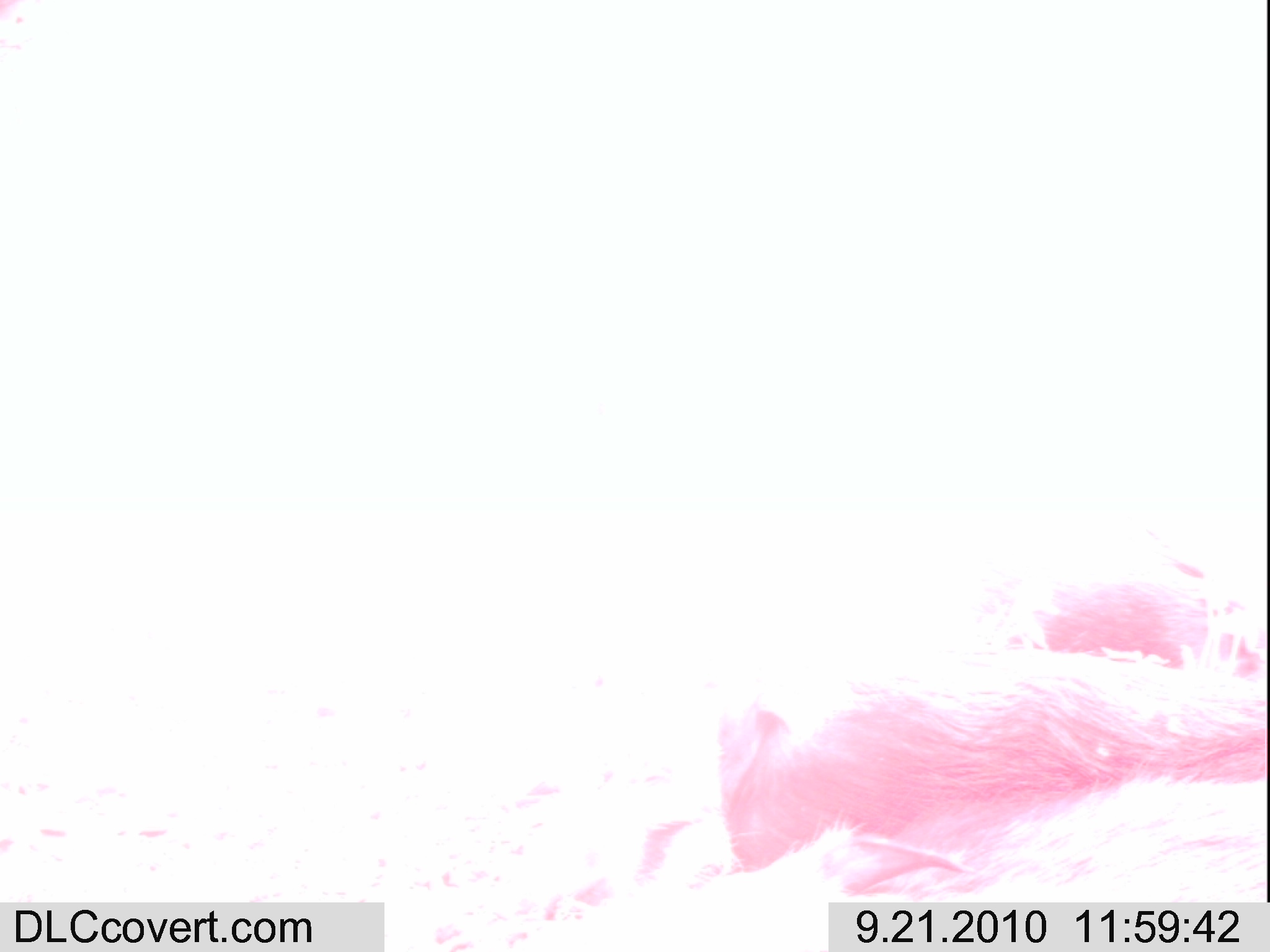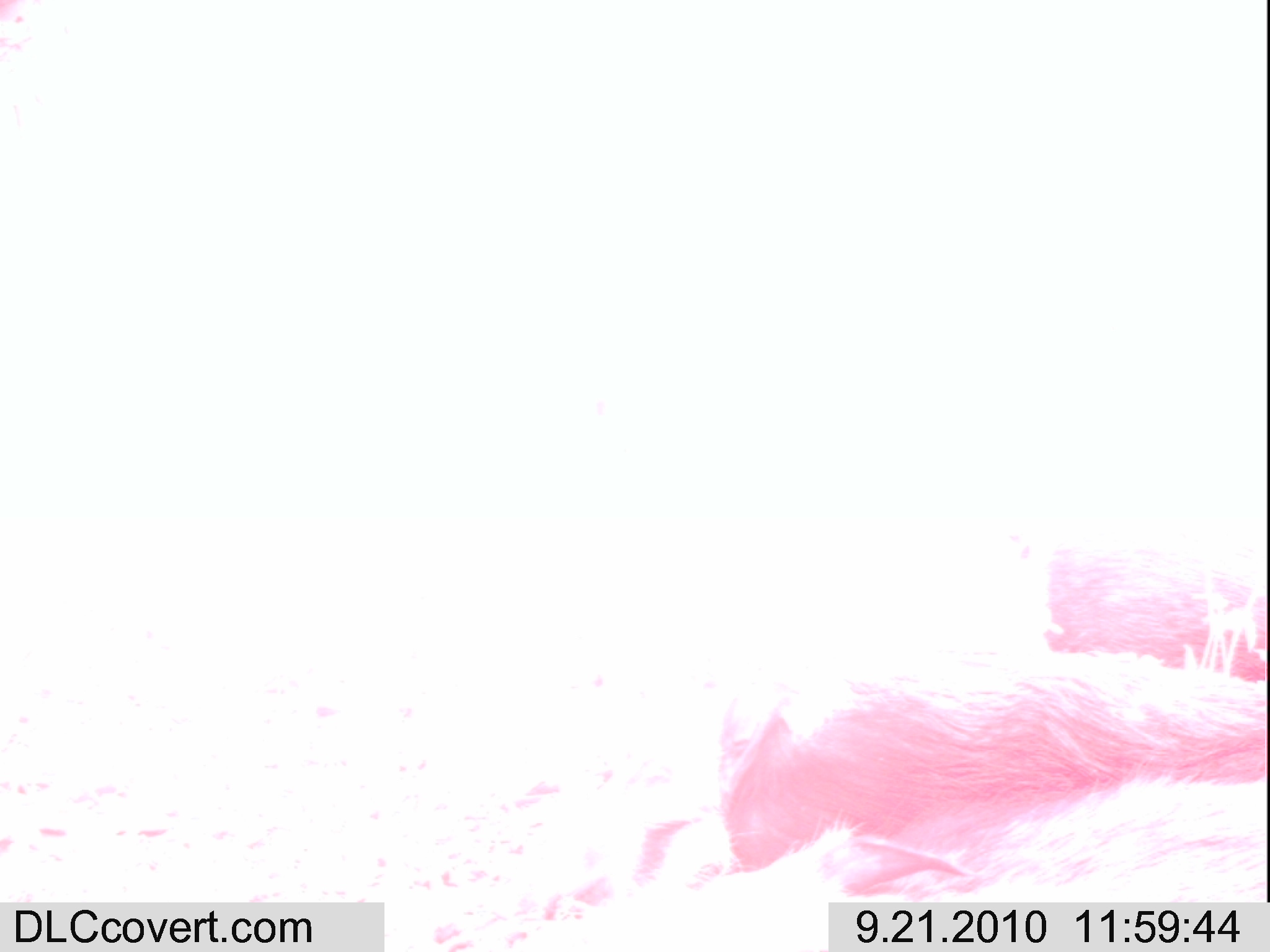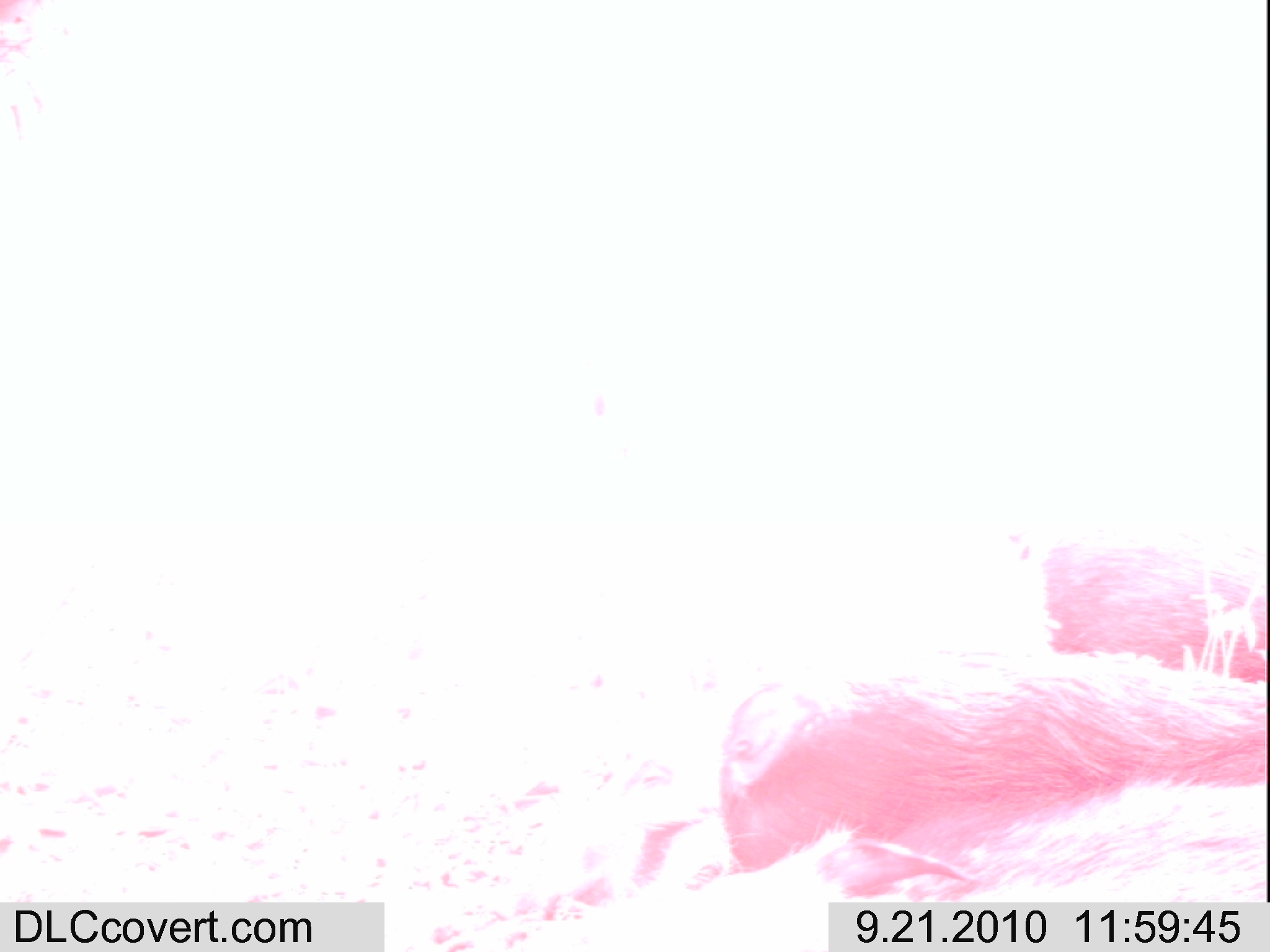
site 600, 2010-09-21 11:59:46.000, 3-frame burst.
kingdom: Animalia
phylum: Chordata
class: Mammalia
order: Artiodactyla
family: Suidae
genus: Potamochoerus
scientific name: Potamochoerus larvatus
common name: bushpig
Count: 2.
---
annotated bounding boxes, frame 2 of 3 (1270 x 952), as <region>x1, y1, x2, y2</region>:
potamochoerus larvatus: <region>717, 653, 1269, 871</region>; <region>516, 809, 967, 950</region>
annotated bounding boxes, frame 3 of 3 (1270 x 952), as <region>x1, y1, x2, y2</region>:
potamochoerus larvatus: <region>705, 650, 1251, 864</region>; <region>614, 789, 1270, 950</region>; <region>1042, 539, 1267, 685</region>; <region>571, 758, 734, 908</region>